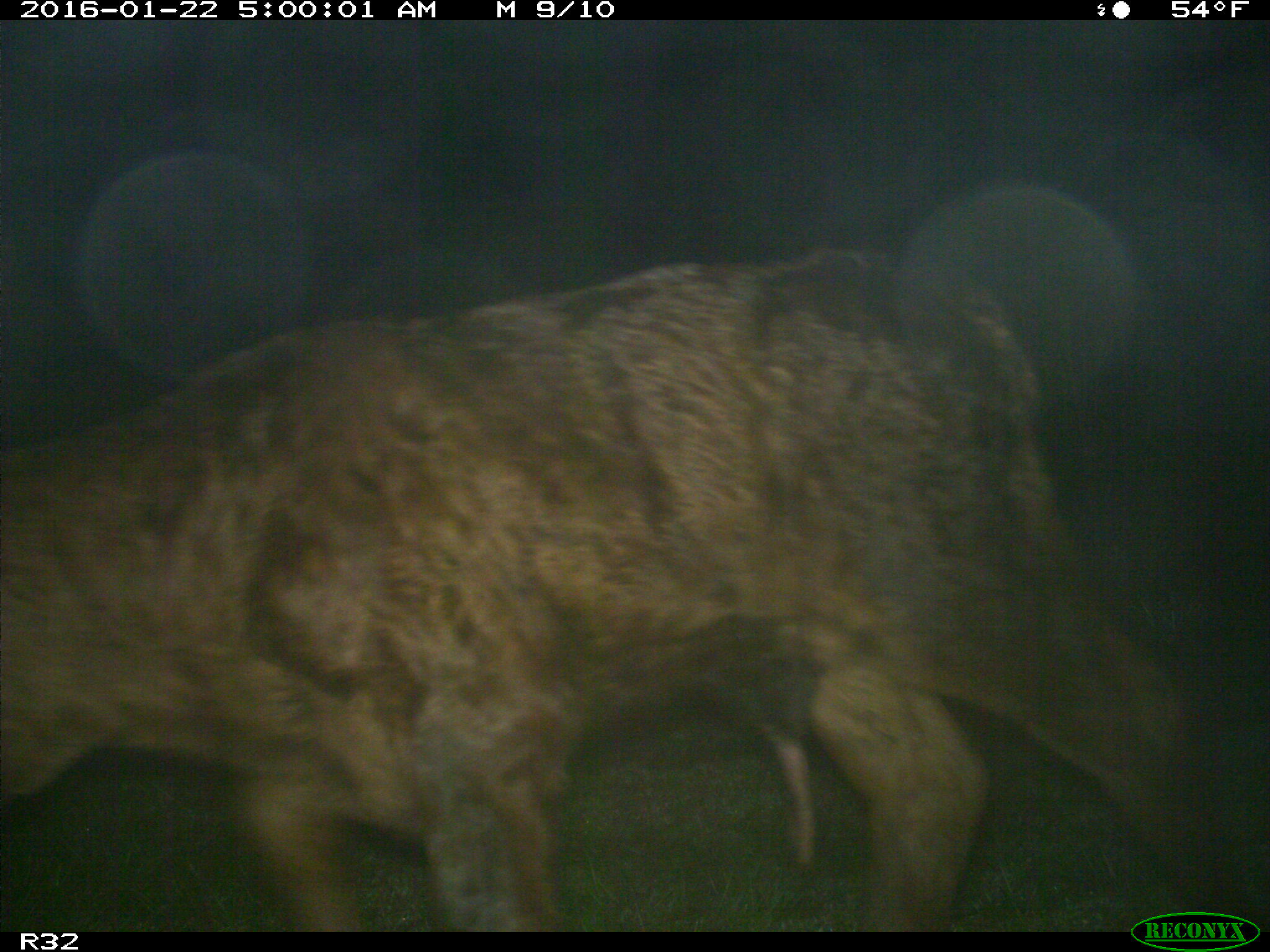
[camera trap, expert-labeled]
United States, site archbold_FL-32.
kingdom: Animalia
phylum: Chordata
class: Mammalia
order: Artiodactyla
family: Bovidae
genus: Bos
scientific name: Bos taurus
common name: domestic cow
Bos taurus (domestic cow).